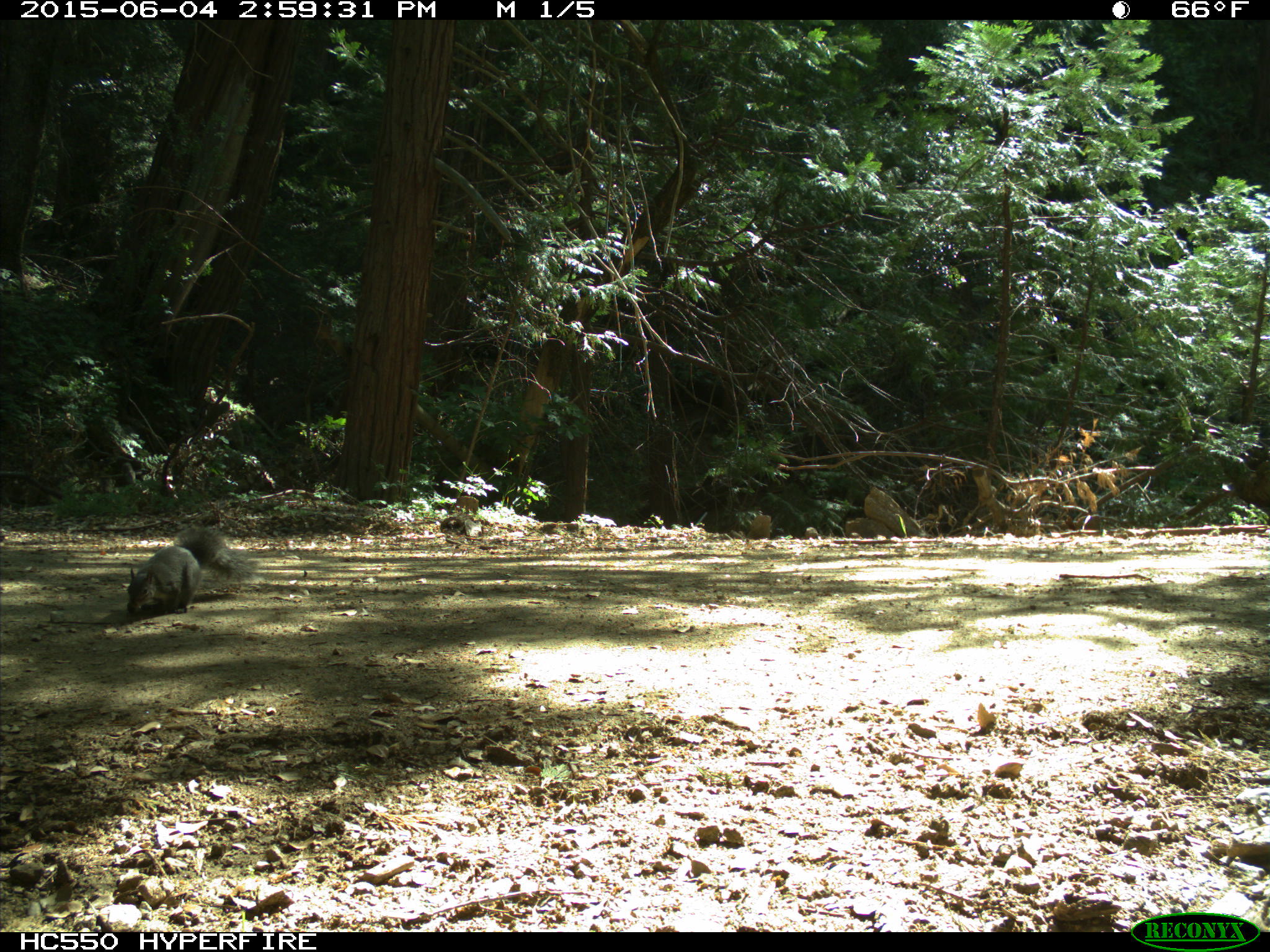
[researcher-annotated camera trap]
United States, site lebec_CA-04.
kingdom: Animalia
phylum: Chordata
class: Mammalia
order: Rodentia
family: Sciuridae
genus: Sciurus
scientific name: Sciurus carolinensis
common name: eastern gray squirrel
Sciurus carolinensis (eastern gray squirrel).